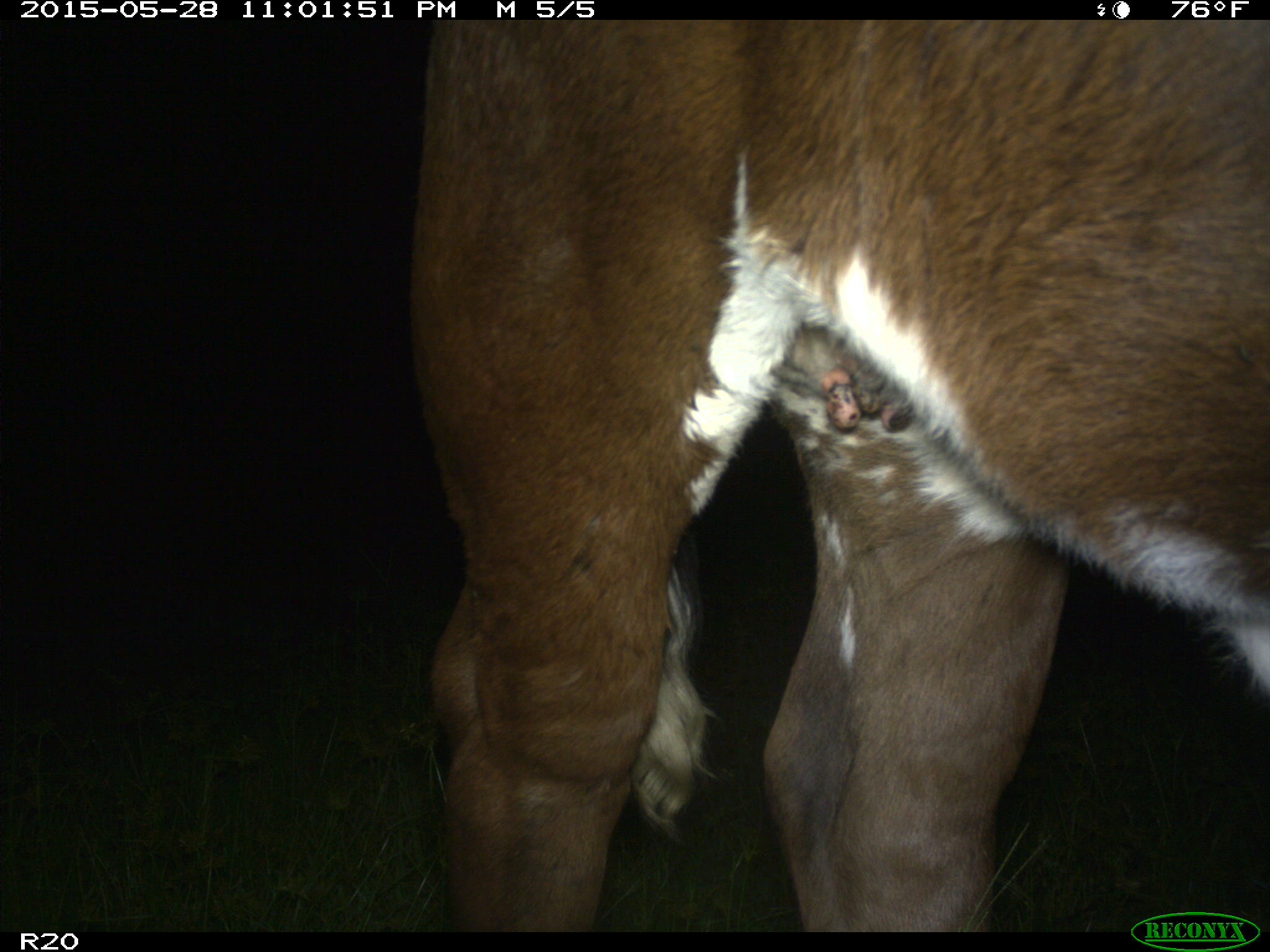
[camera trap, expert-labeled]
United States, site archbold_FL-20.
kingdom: Animalia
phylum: Chordata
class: Mammalia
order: Artiodactyla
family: Bovidae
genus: Bos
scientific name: Bos taurus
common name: domestic cow